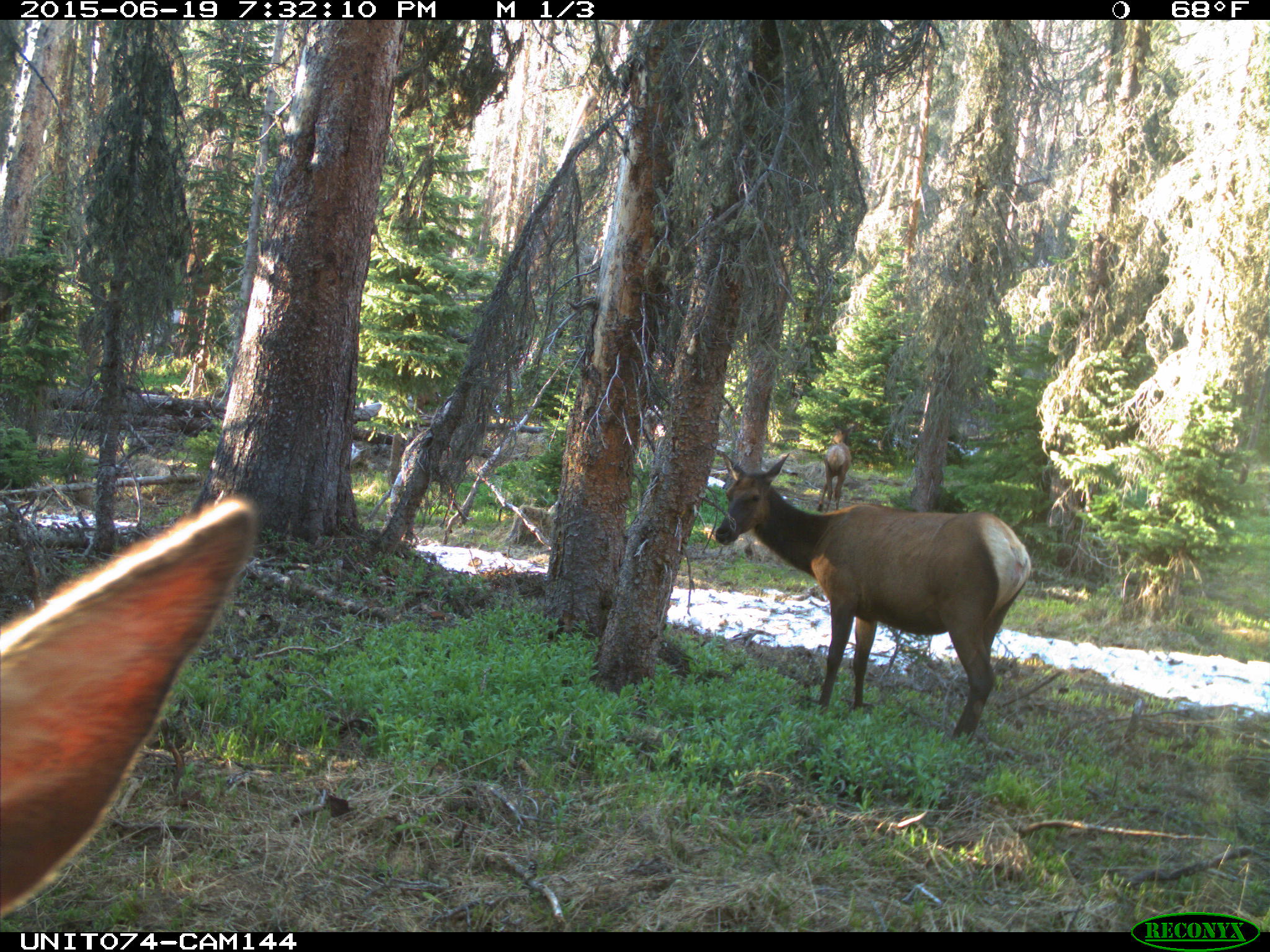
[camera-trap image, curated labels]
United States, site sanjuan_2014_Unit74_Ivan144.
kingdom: Animalia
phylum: Chordata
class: Mammalia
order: Artiodactyla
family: Cervidae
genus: Cervus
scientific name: Cervus elaphus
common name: red deer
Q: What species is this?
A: Cervus elaphus (red deer).